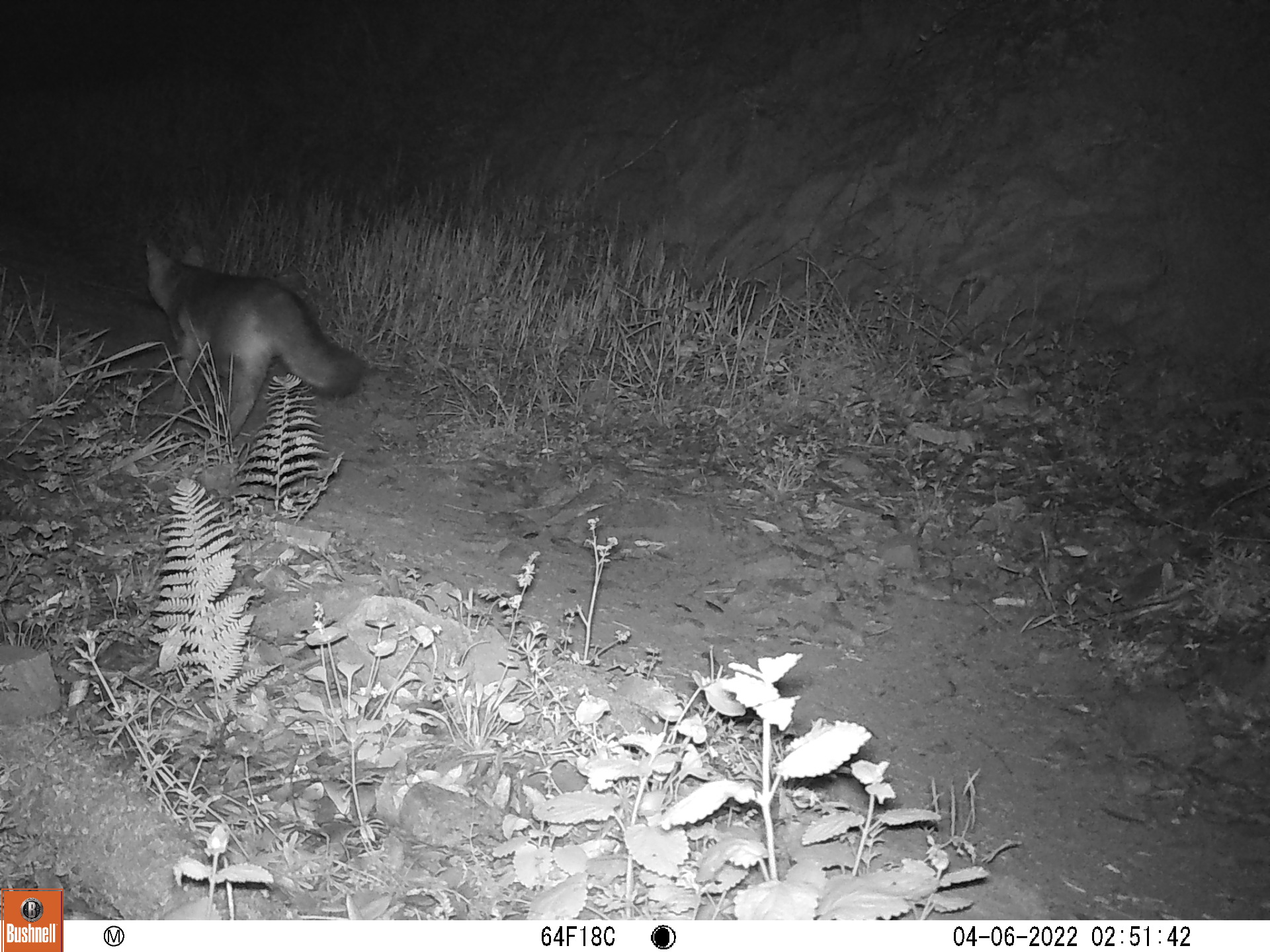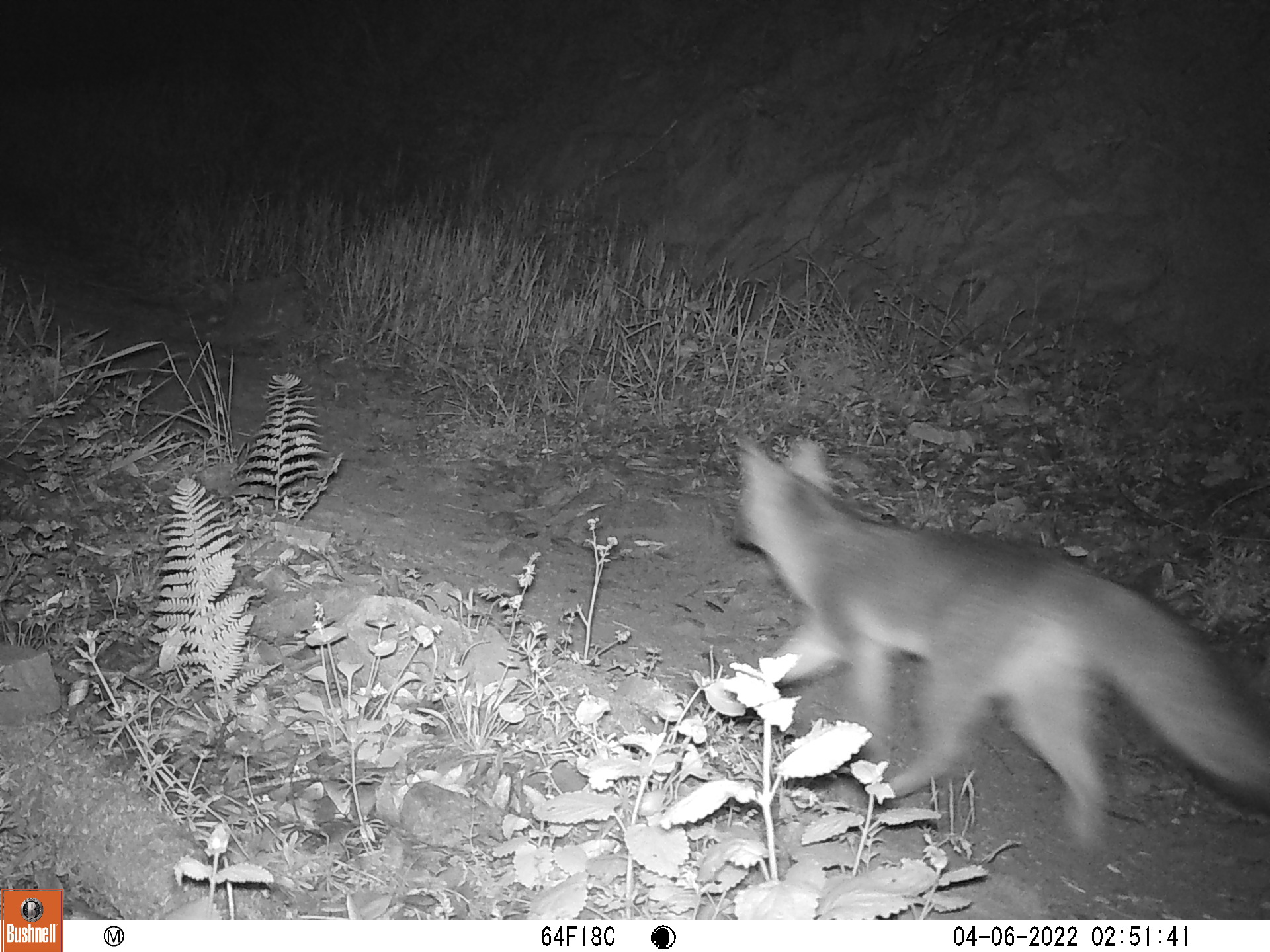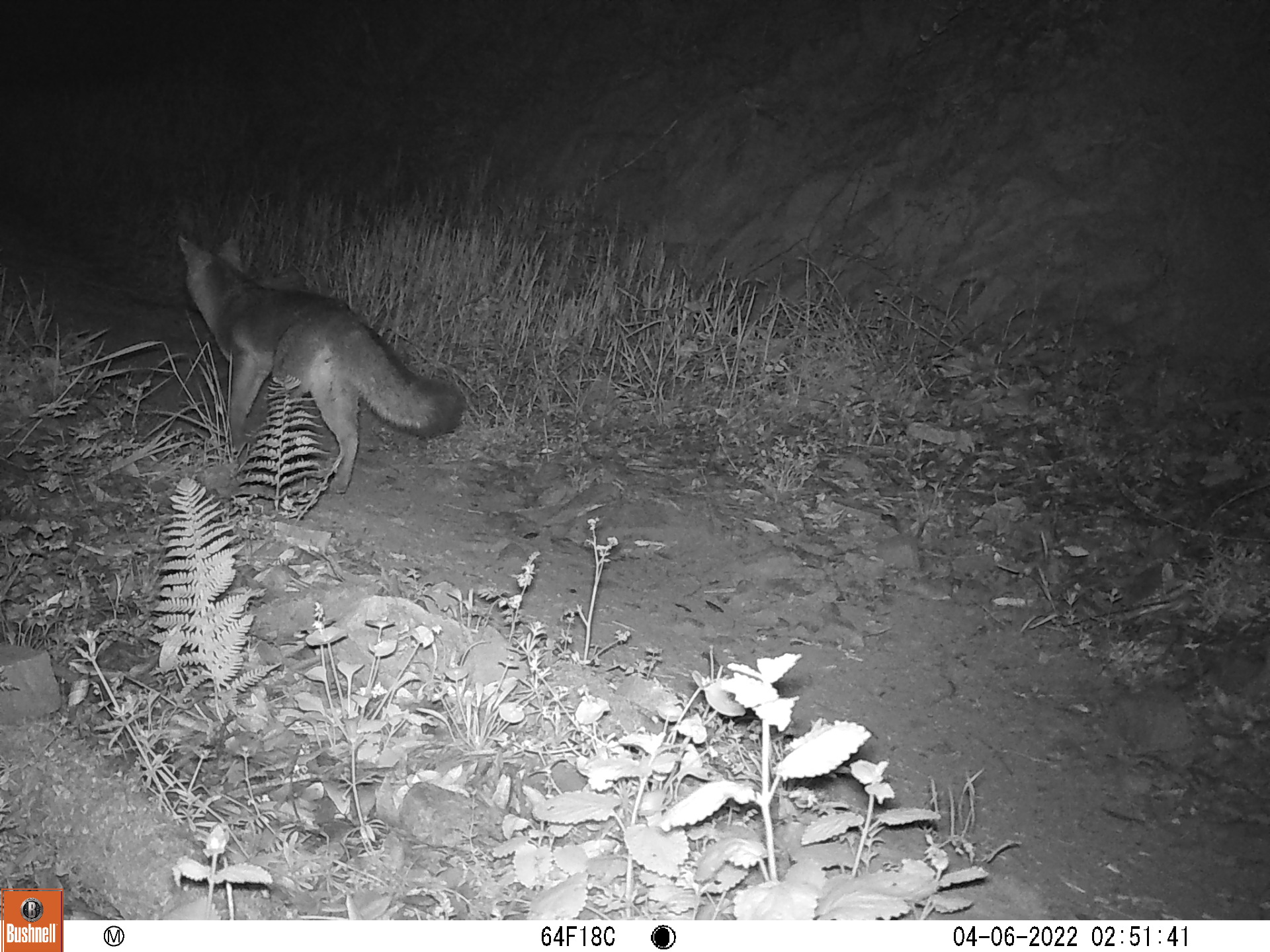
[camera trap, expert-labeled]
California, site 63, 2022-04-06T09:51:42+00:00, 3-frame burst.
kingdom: Animalia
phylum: Chordata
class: Mammalia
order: Carnivora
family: Canidae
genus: Urocyon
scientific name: Urocyon cinereoargenteus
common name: gray fox